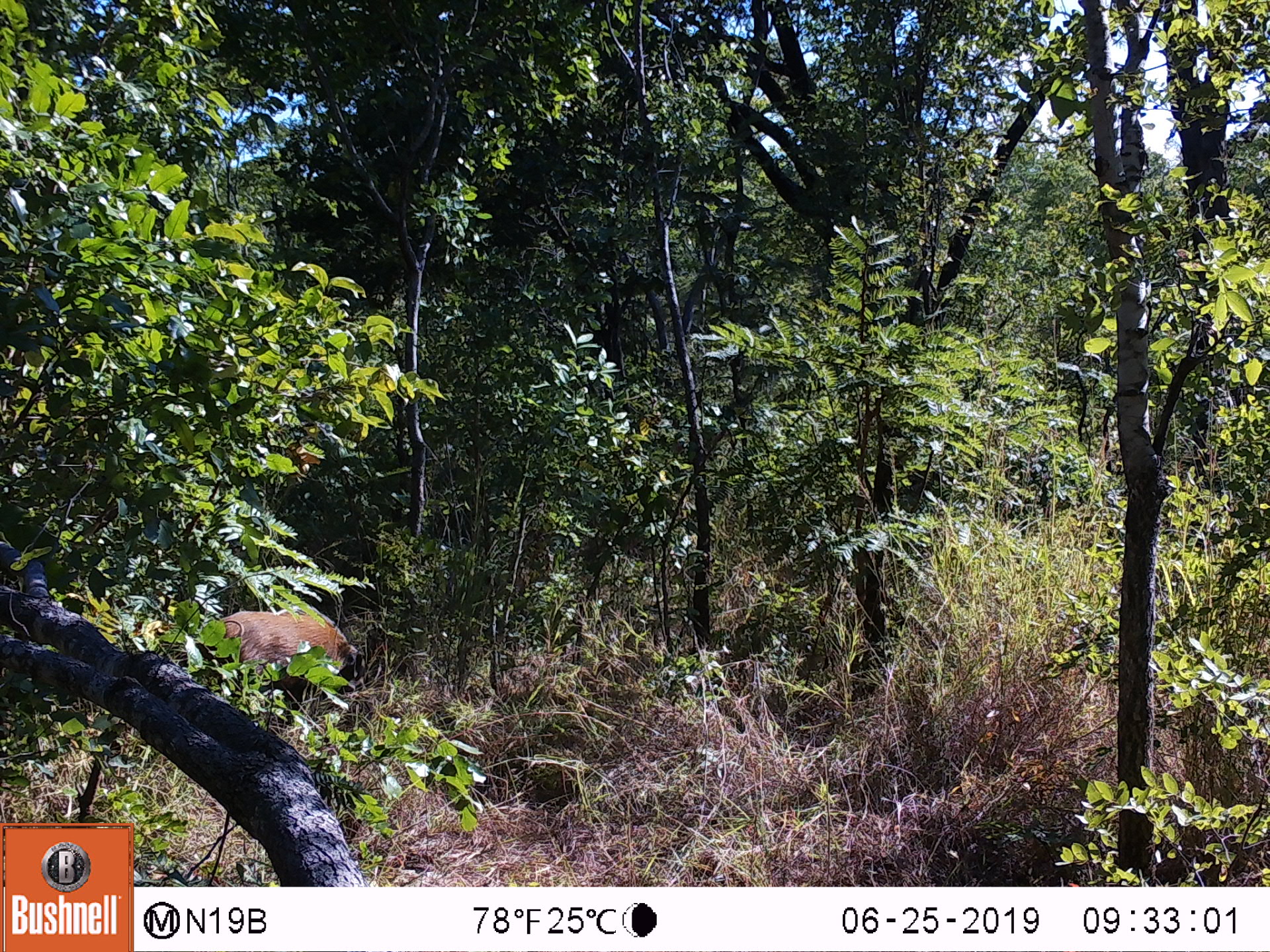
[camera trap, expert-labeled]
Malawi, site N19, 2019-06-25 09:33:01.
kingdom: Animalia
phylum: Chordata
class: Mammalia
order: Artiodactyla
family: Suidae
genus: Potamochoerus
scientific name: Potamochoerus larvatus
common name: bushpig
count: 1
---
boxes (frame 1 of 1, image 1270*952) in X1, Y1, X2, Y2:
bushpig: 190, 610, 367, 699